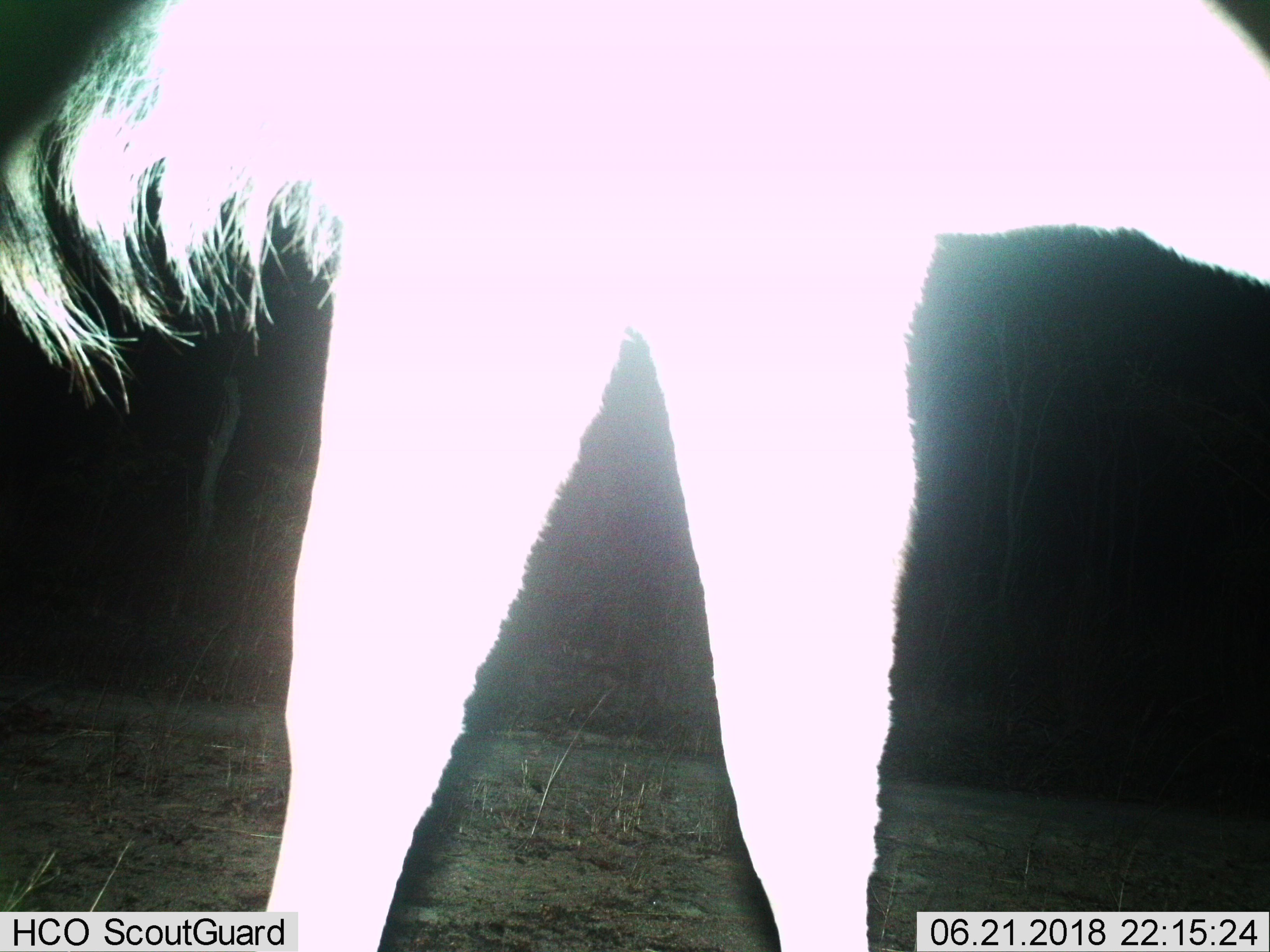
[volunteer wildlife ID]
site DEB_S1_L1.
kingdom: Animalia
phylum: Chordata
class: Mammalia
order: Artiodactyla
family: Bovidae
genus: Tragelaphus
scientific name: Tragelaphus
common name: kudu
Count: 1.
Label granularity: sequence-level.